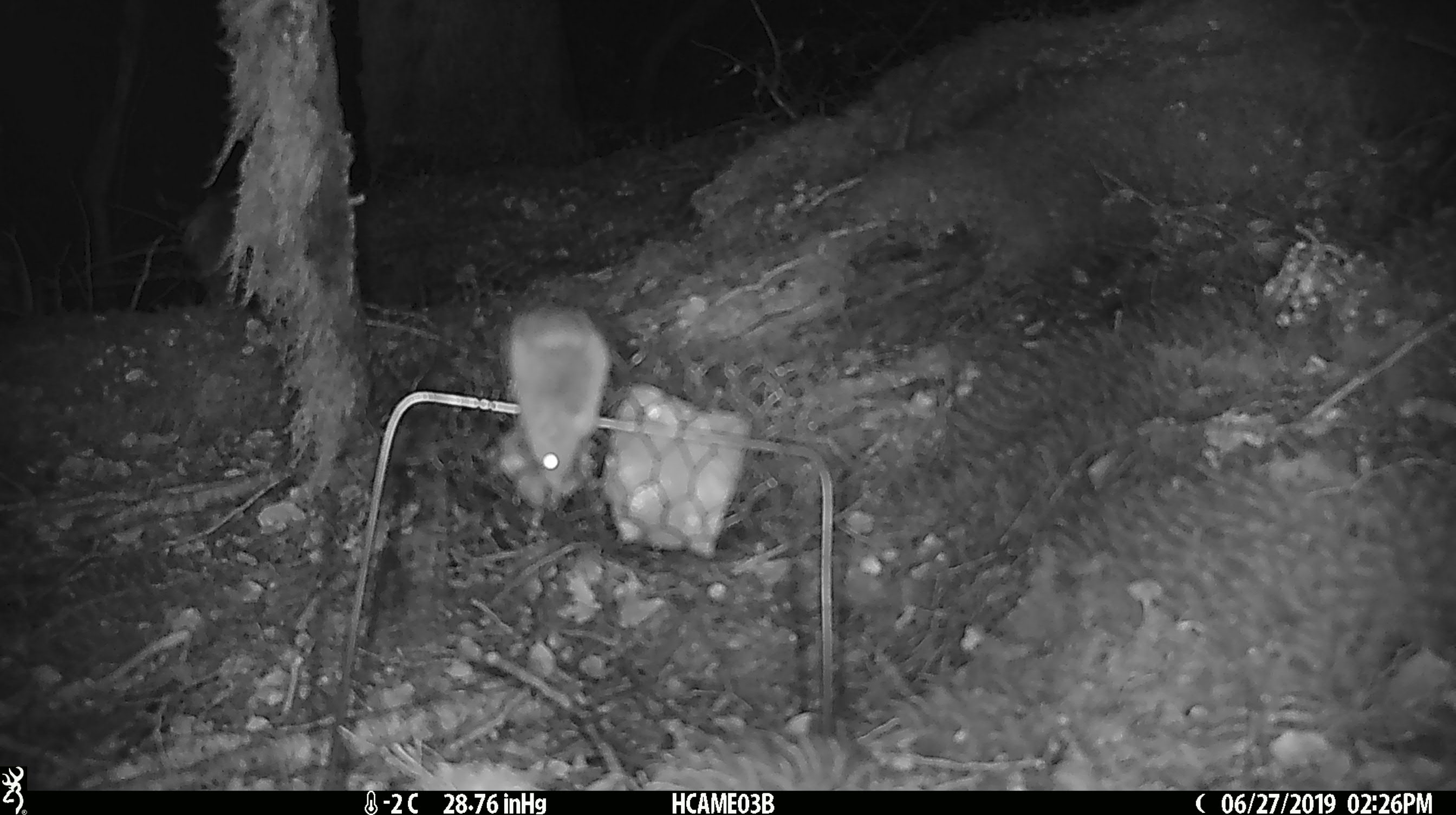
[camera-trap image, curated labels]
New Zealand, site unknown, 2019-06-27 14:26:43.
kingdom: Animalia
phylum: Chordata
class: Mammalia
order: Rodentia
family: Muridae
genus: Mus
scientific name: Mus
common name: mouse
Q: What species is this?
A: Mouse (Mus).